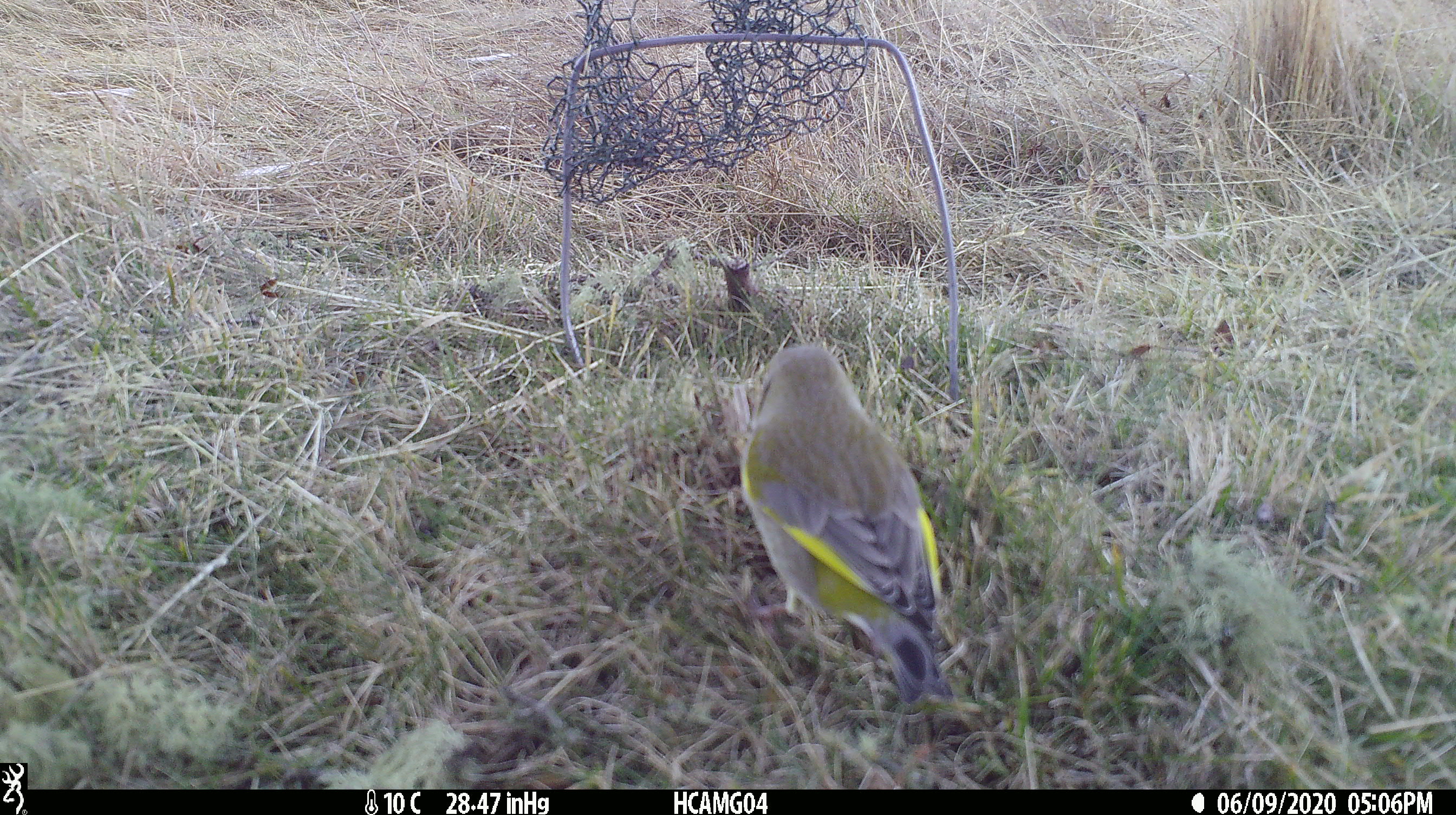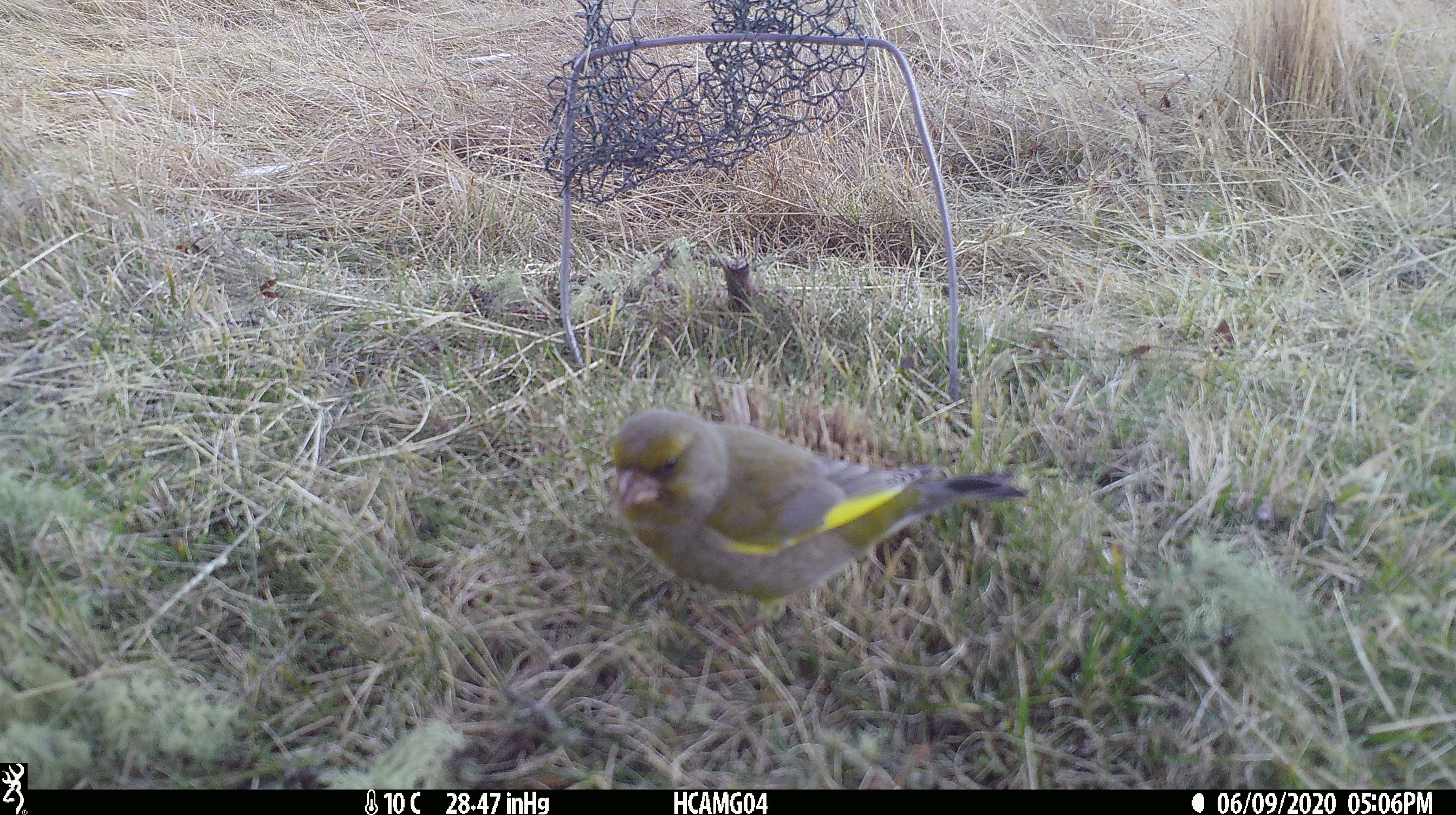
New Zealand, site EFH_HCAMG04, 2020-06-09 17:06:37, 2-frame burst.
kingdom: Animalia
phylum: Chordata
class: Aves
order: Passeriformes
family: Fringillidae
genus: Chloris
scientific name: Chloris chloris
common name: greenfinch